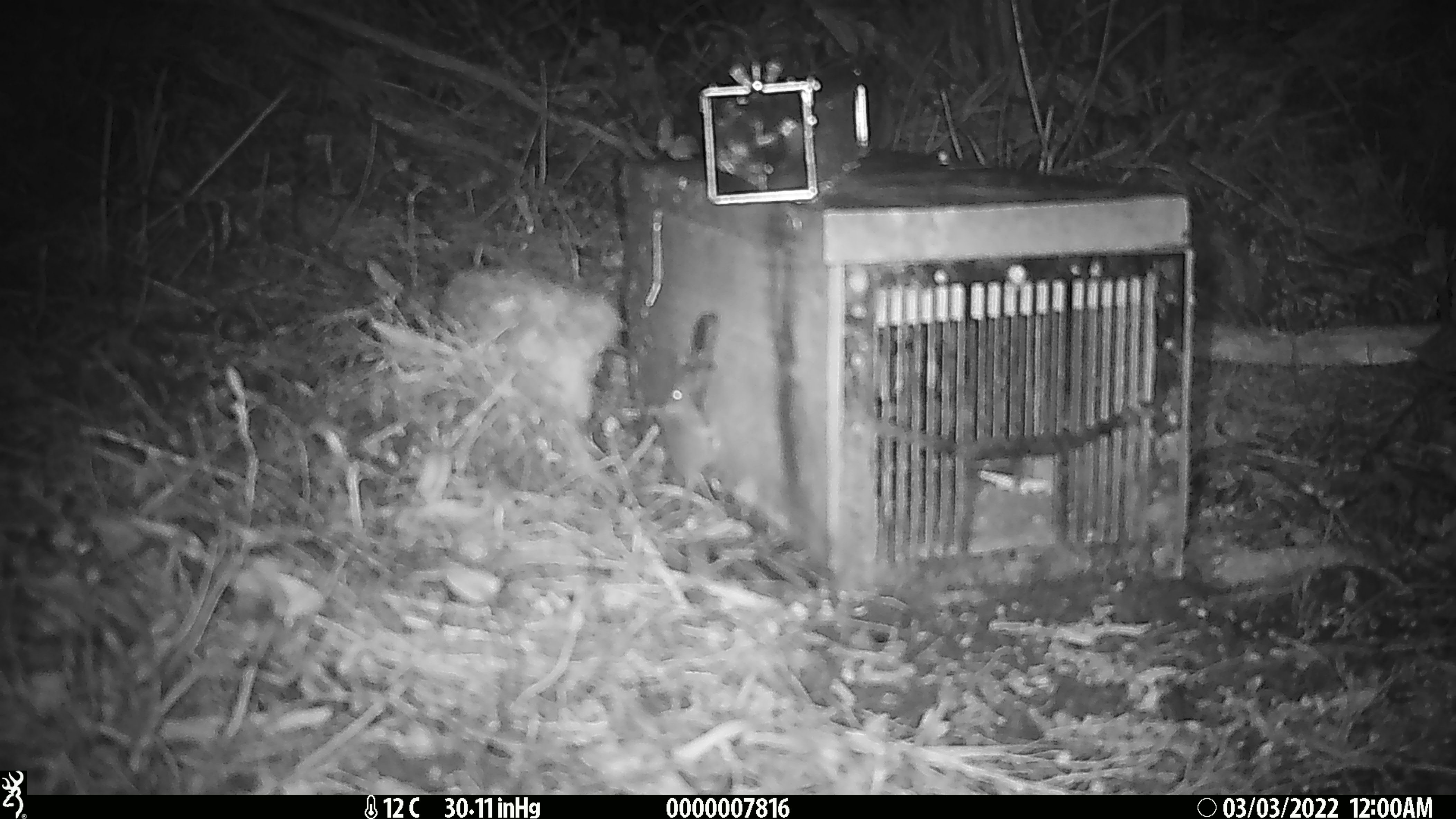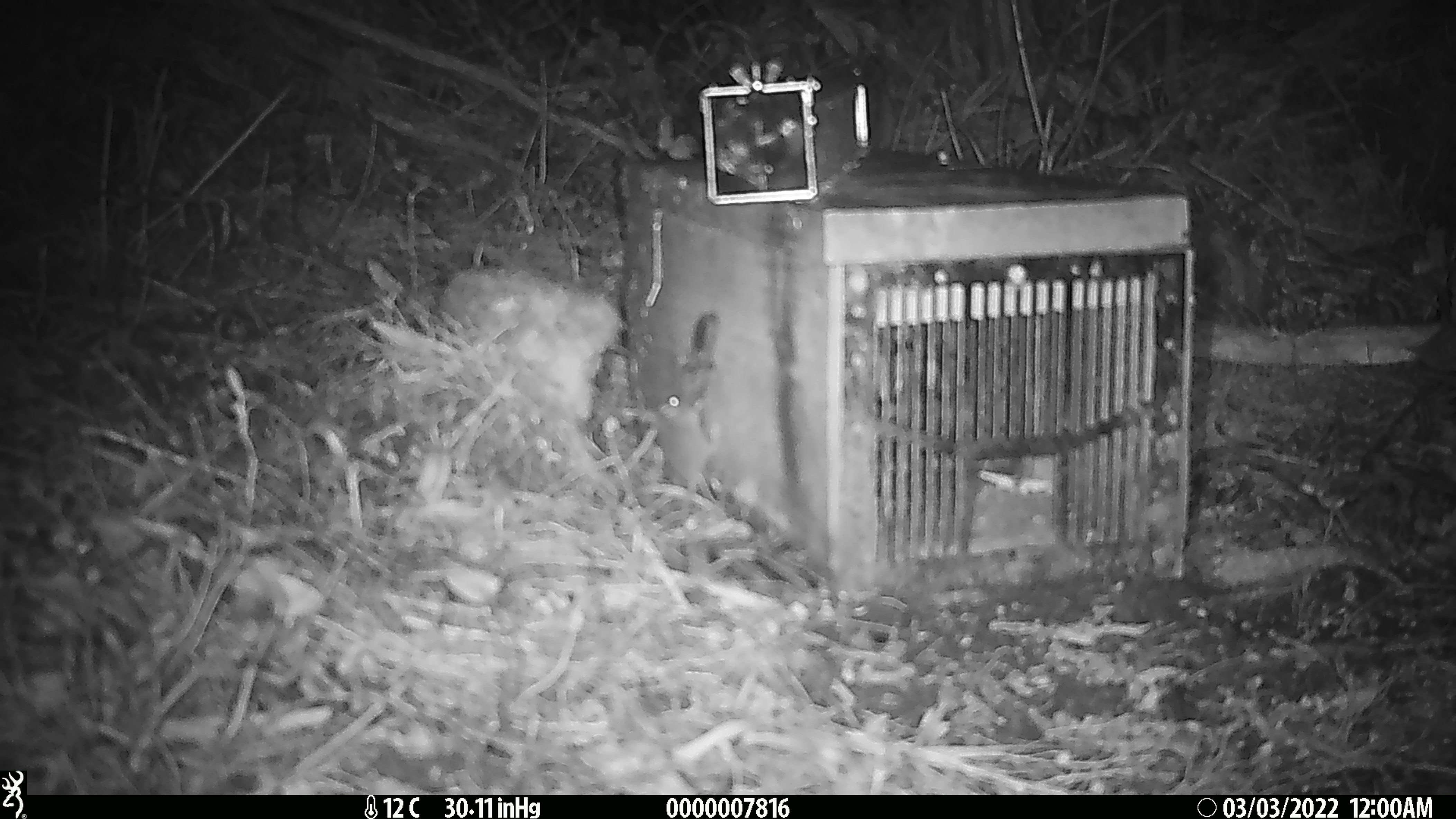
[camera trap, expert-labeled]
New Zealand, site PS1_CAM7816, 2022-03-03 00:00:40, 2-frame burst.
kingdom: Animalia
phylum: Chordata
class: Mammalia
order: Rodentia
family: Muridae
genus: Mus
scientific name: Mus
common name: mouse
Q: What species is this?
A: Mouse (Mus).